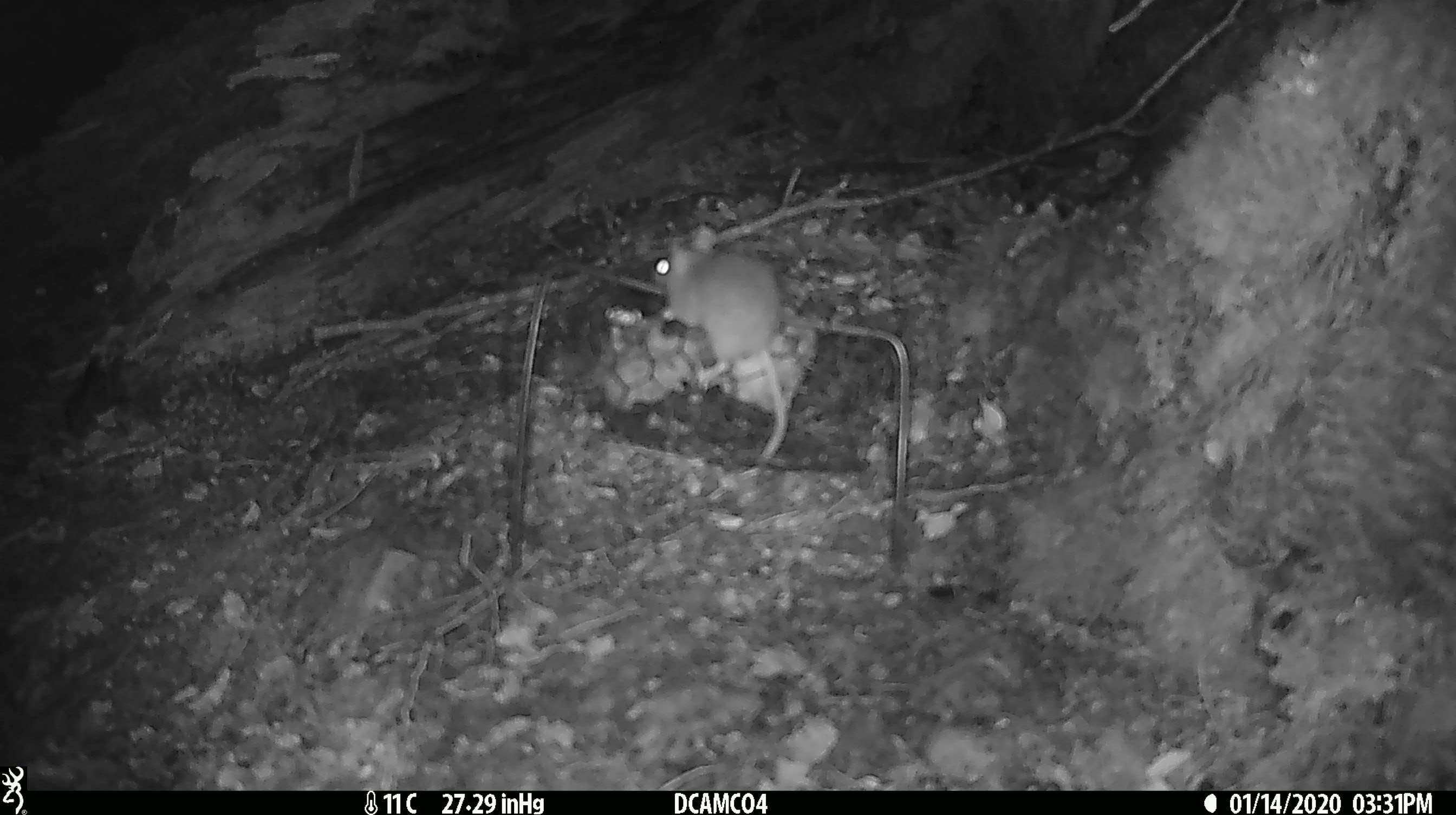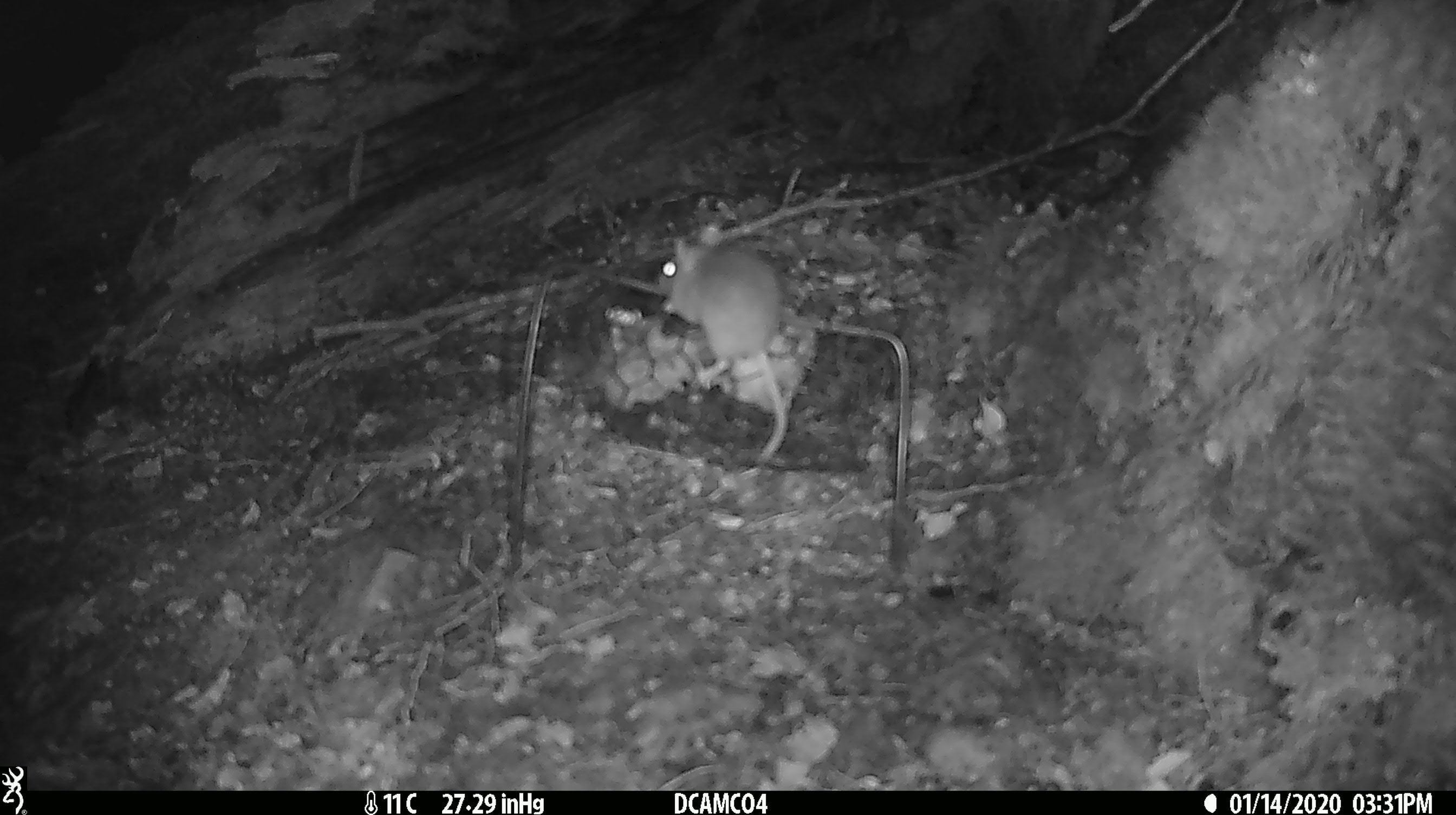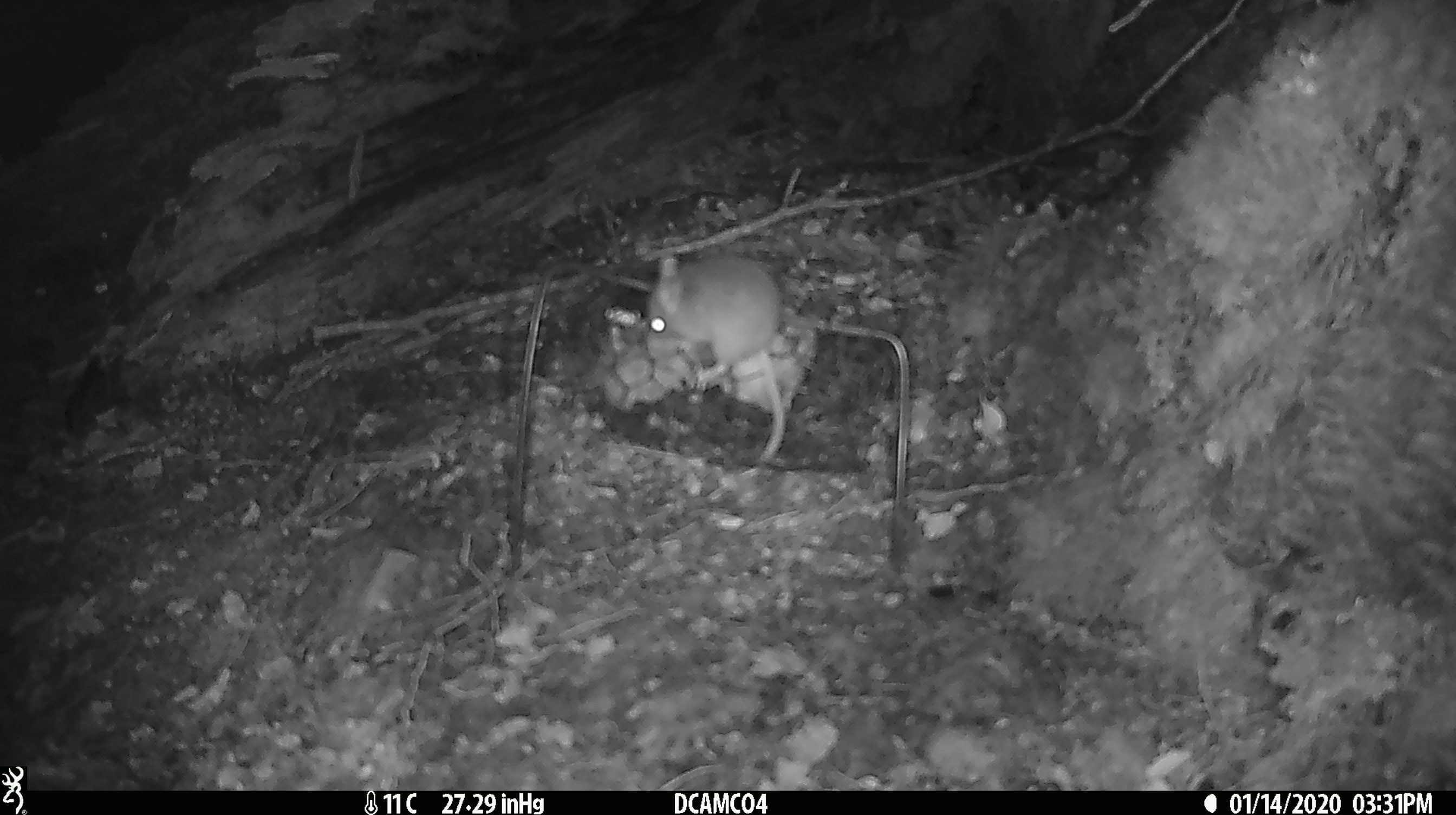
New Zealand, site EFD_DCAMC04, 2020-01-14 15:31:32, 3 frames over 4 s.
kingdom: Animalia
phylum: Chordata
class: Mammalia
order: Rodentia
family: Muridae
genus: Mus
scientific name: Mus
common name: mouse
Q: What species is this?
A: Mouse (Mus).